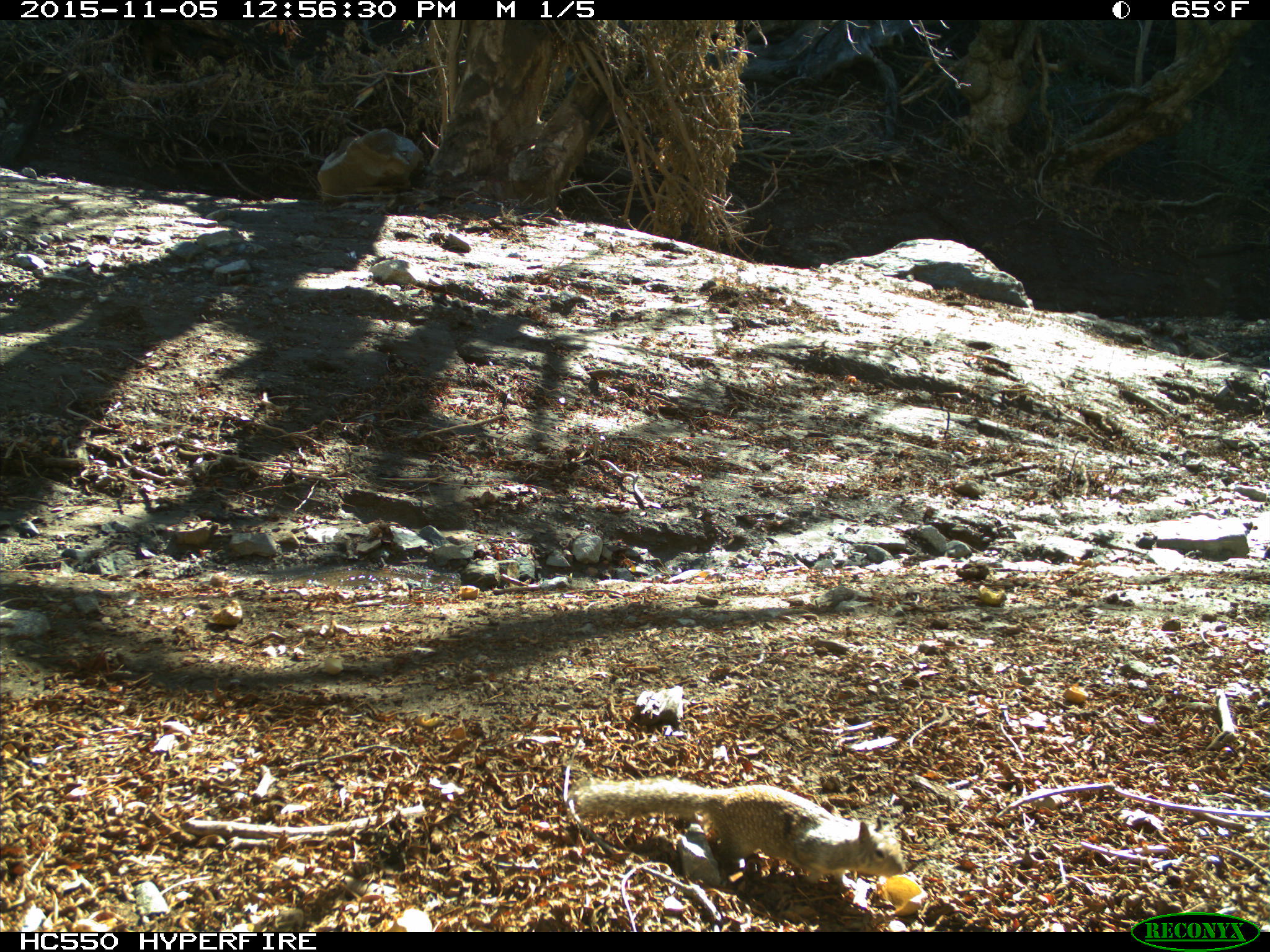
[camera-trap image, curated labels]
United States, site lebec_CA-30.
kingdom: Animalia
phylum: Chordata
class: Mammalia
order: Rodentia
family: Sciuridae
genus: Otospermophilus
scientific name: Otospermophilus beecheyi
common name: california ground squirrel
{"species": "Otospermophilus beecheyi (california ground squirrel)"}